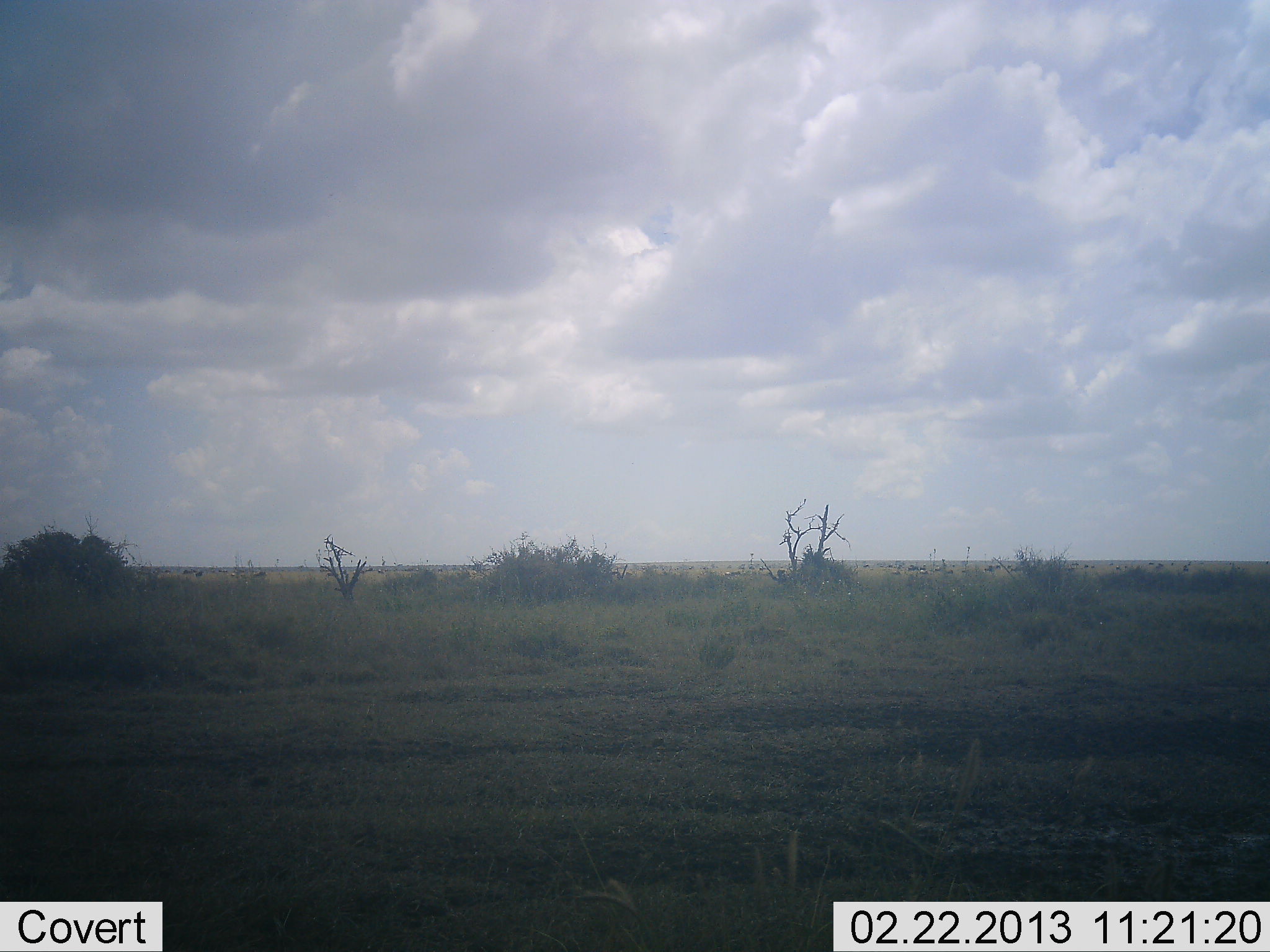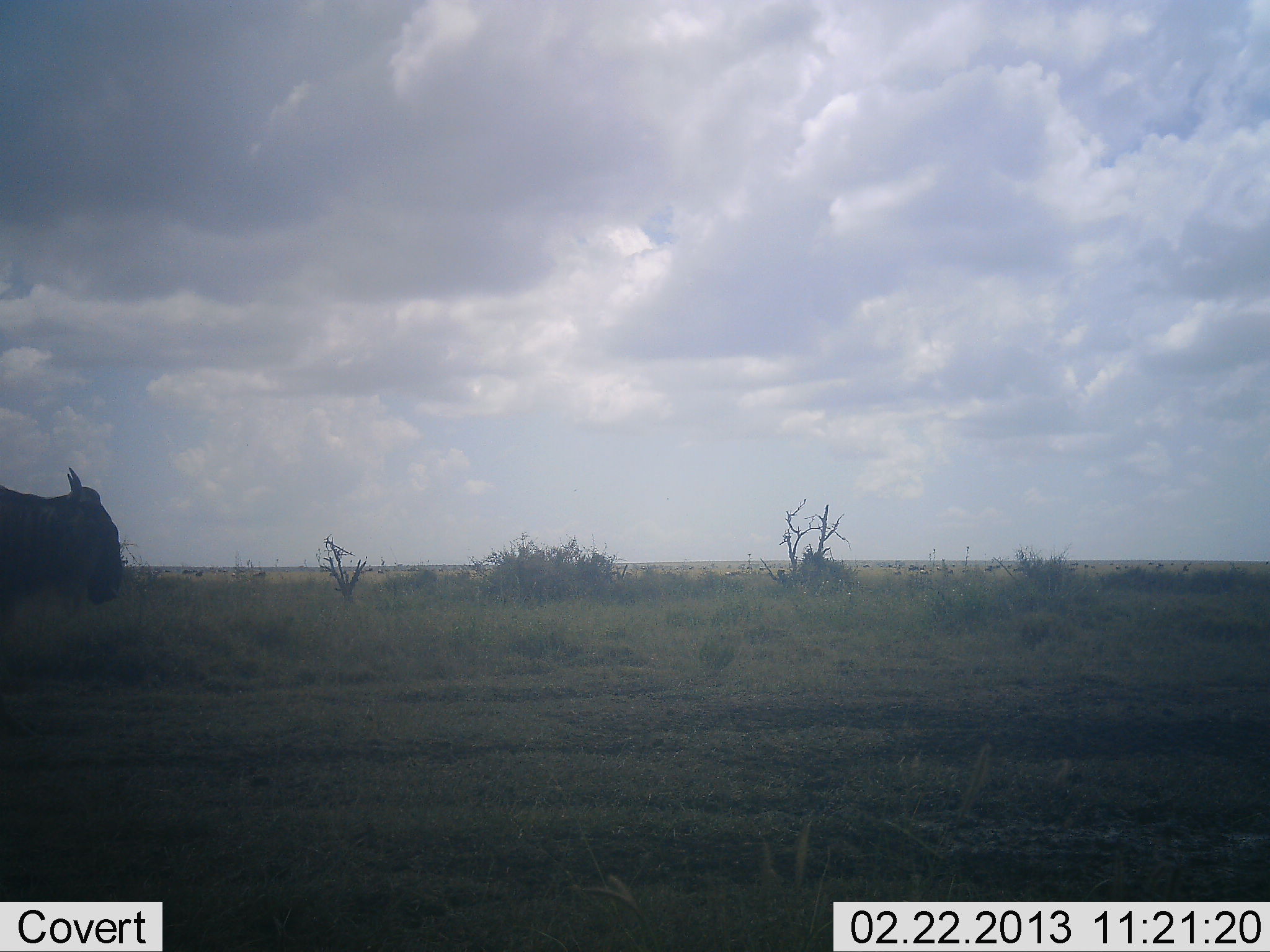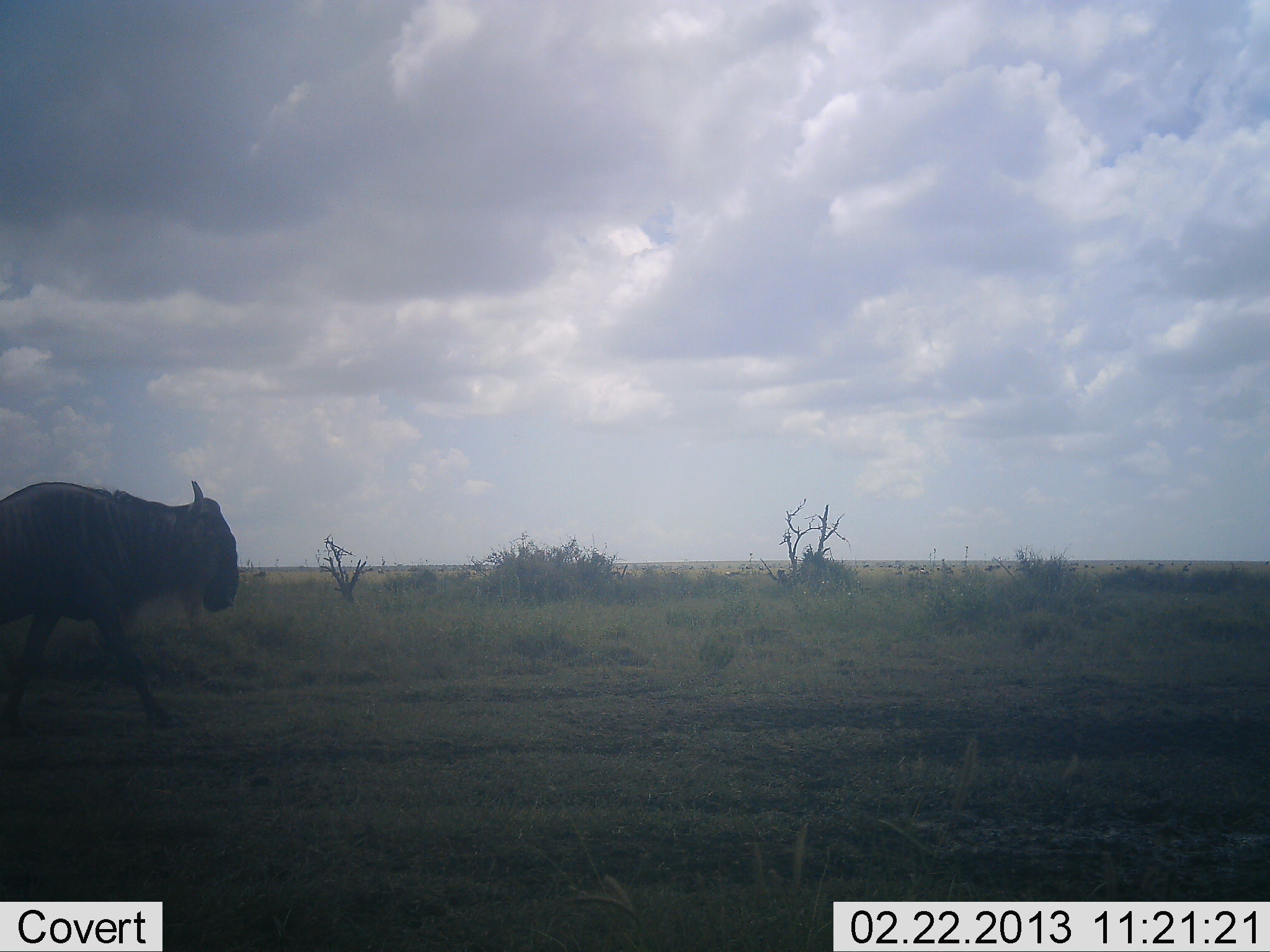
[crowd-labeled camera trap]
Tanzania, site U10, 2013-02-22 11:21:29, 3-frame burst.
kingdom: Animalia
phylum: Chordata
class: Mammalia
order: Artiodactyla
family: Bovidae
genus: Connochaetes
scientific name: Connochaetes taurinus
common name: blue wildebeest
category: wildebeest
Wildebeest (blue wildebeest) (Connochaetes taurinus), count 1. Behavior (volunteer vote fractions): standing 0%, resting 0%, moving 100%, interacting 0%. Young present (vote fraction): 0%. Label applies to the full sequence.